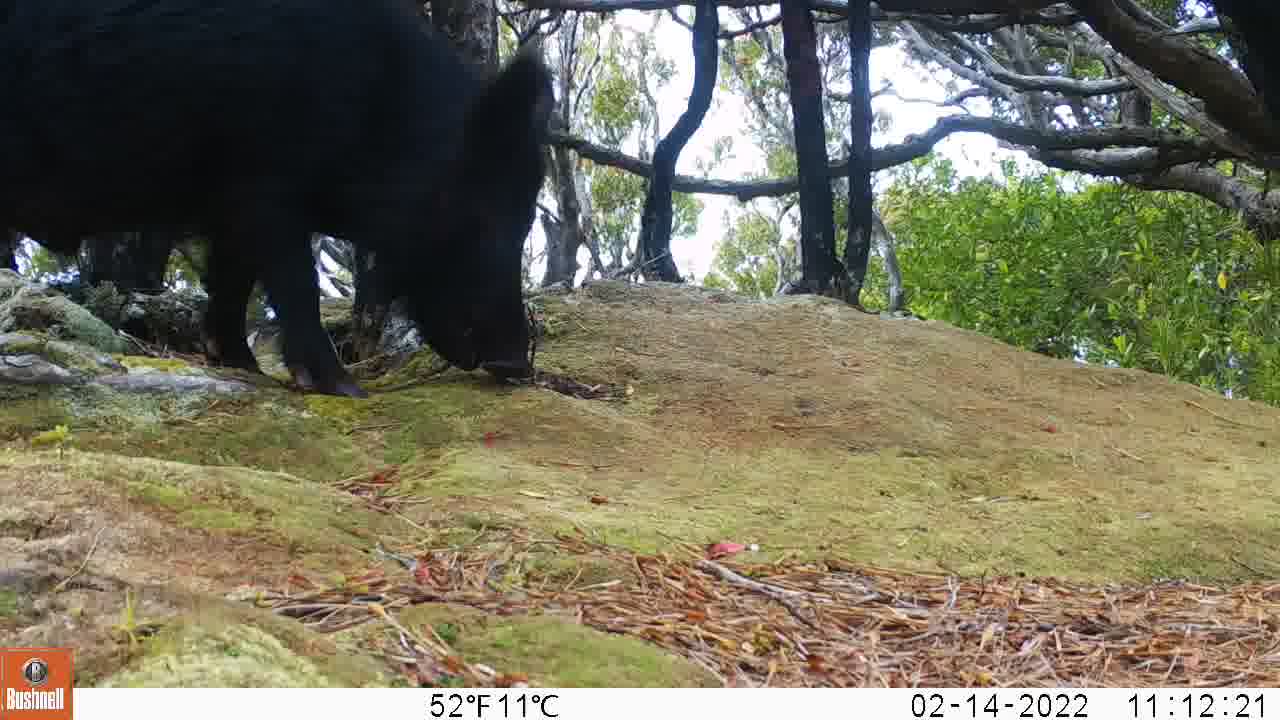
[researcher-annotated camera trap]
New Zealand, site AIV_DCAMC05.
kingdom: Animalia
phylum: Chordata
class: Mammalia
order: Artiodactyla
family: Suidae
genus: Sus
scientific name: Sus scrofa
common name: pig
Pig (Sus scrofa).